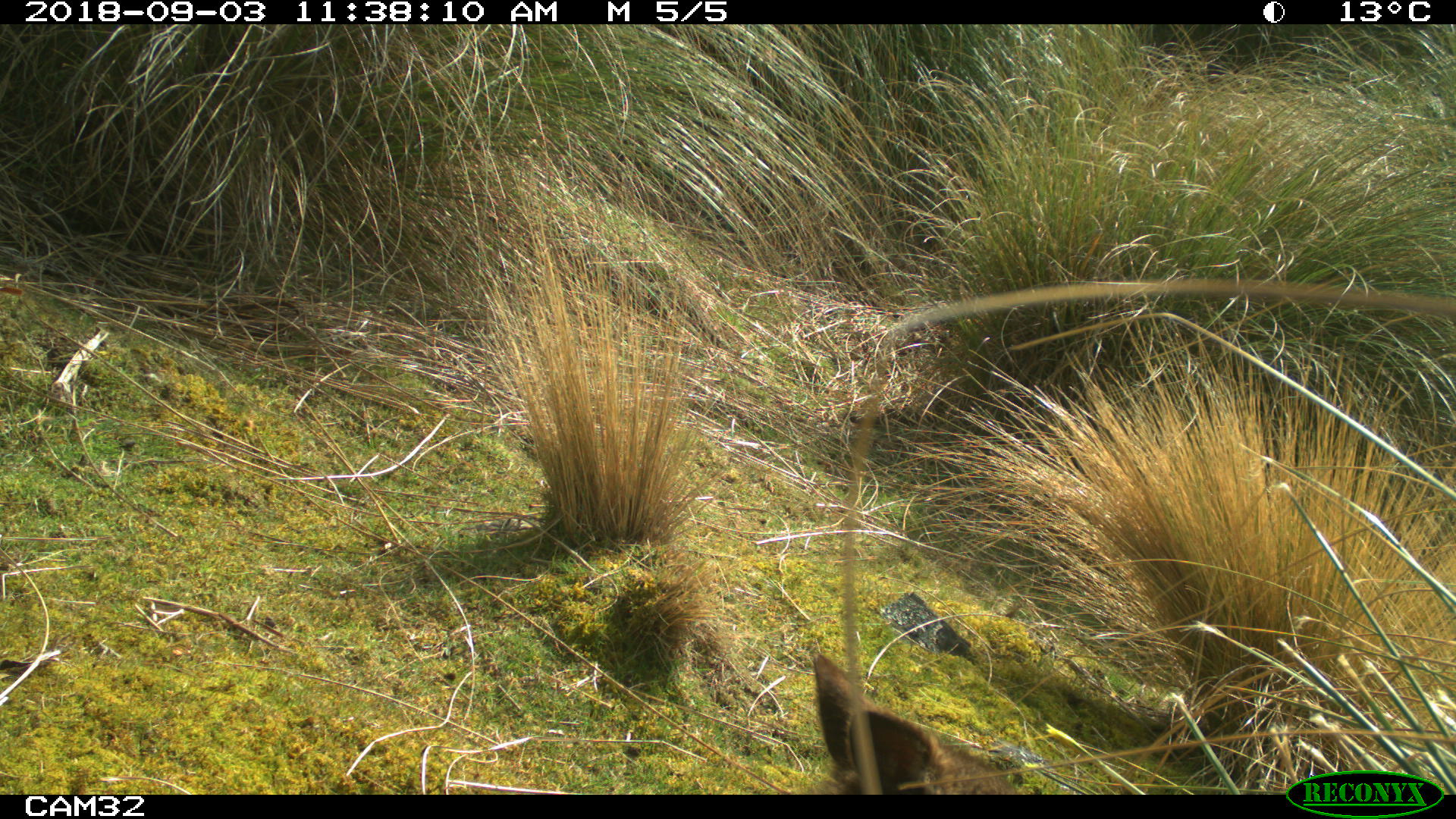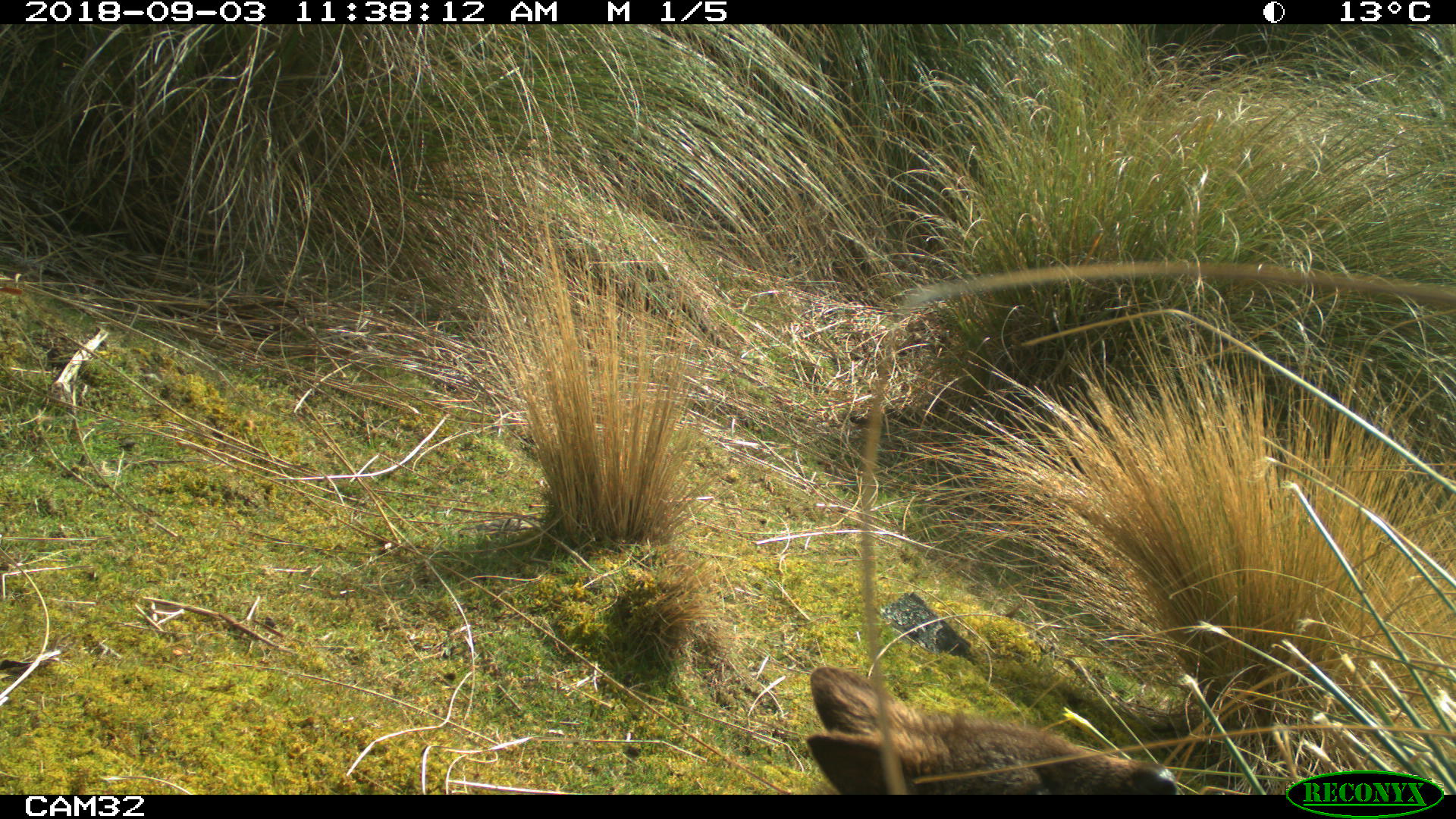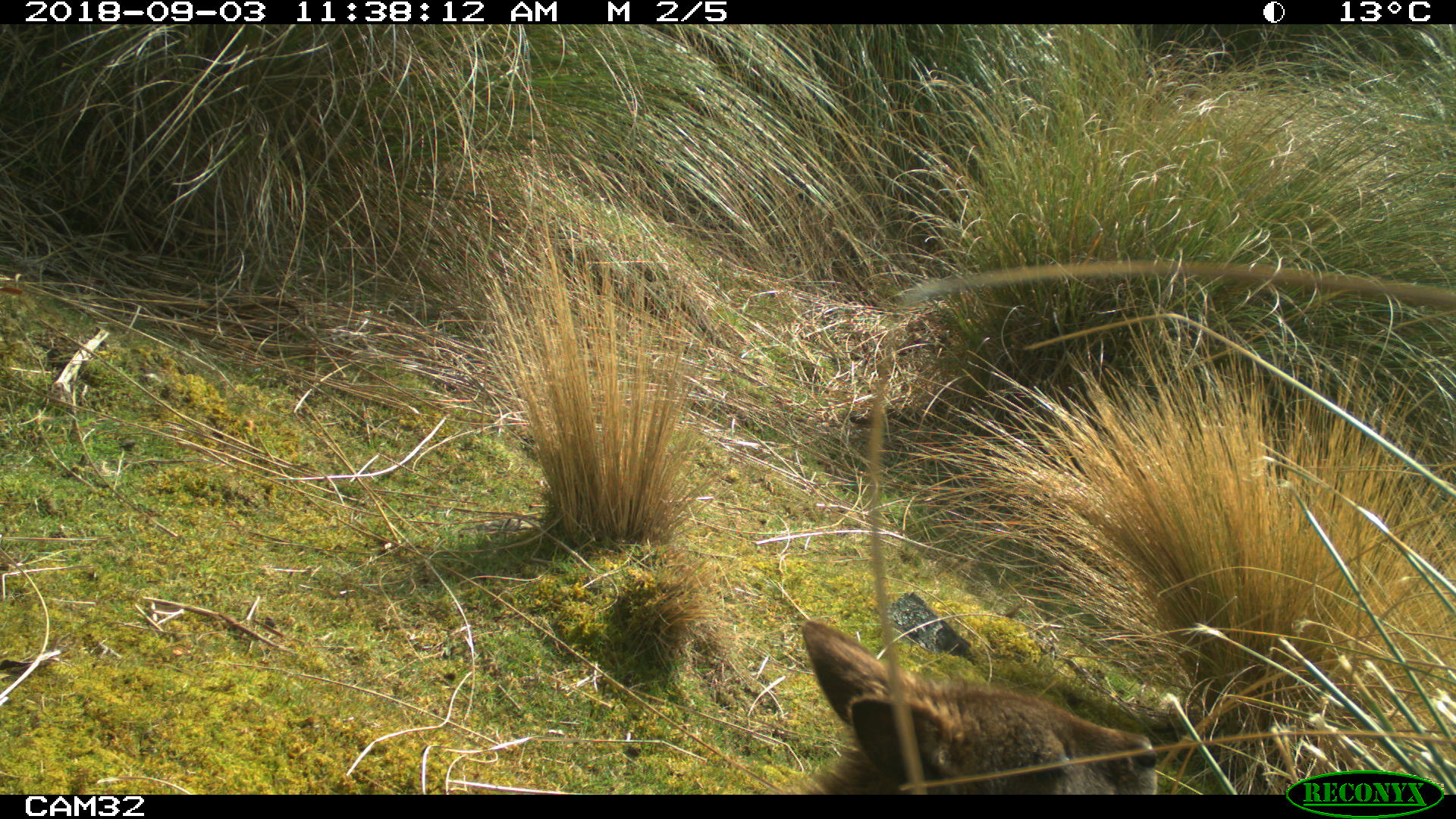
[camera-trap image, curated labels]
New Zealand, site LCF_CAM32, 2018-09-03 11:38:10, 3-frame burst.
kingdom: Animalia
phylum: Chordata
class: Mammalia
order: Diprotodontia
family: Macropodidae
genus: Notamacropus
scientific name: Notamacropus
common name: wallaby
Wallaby (Notamacropus).